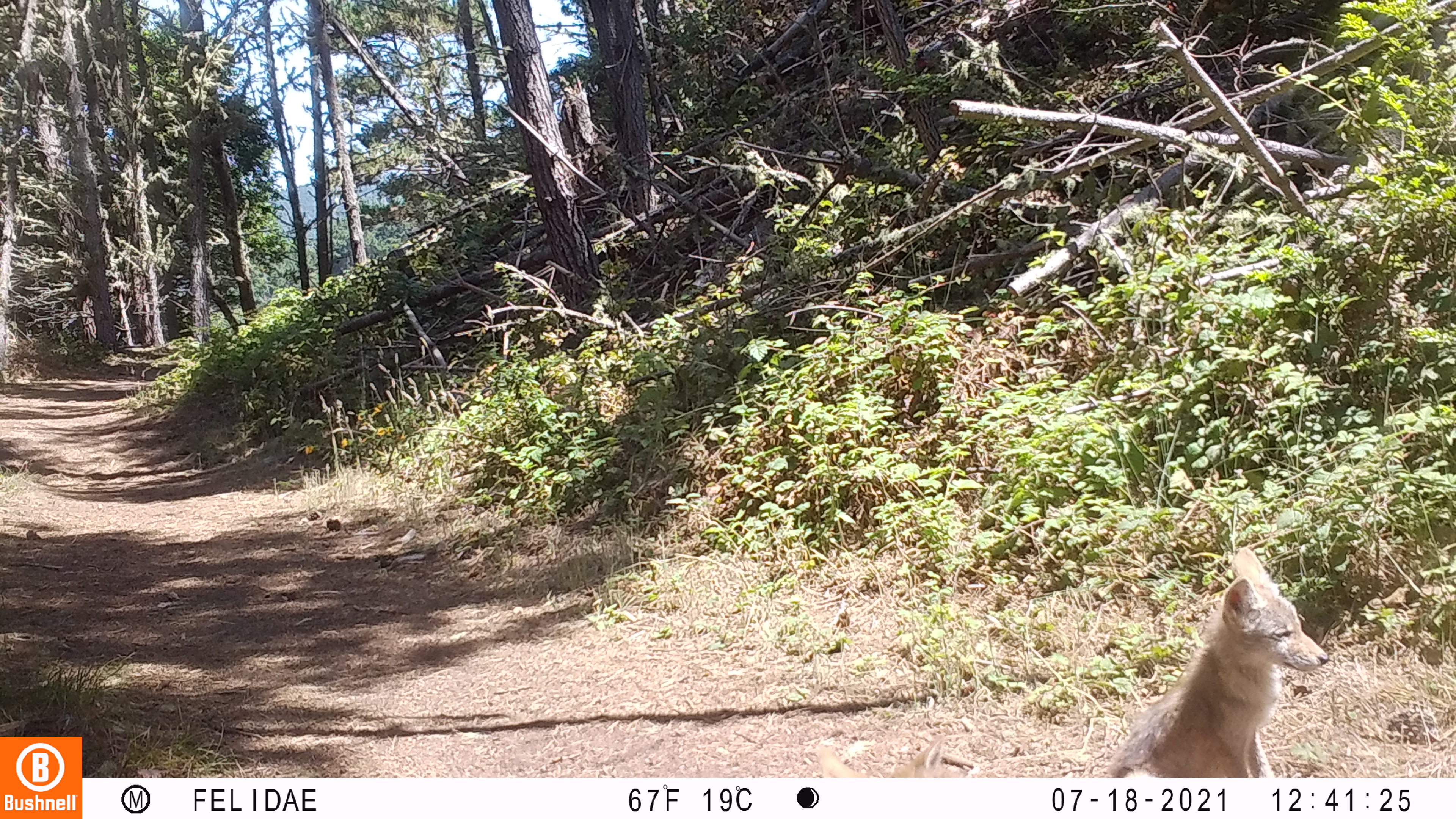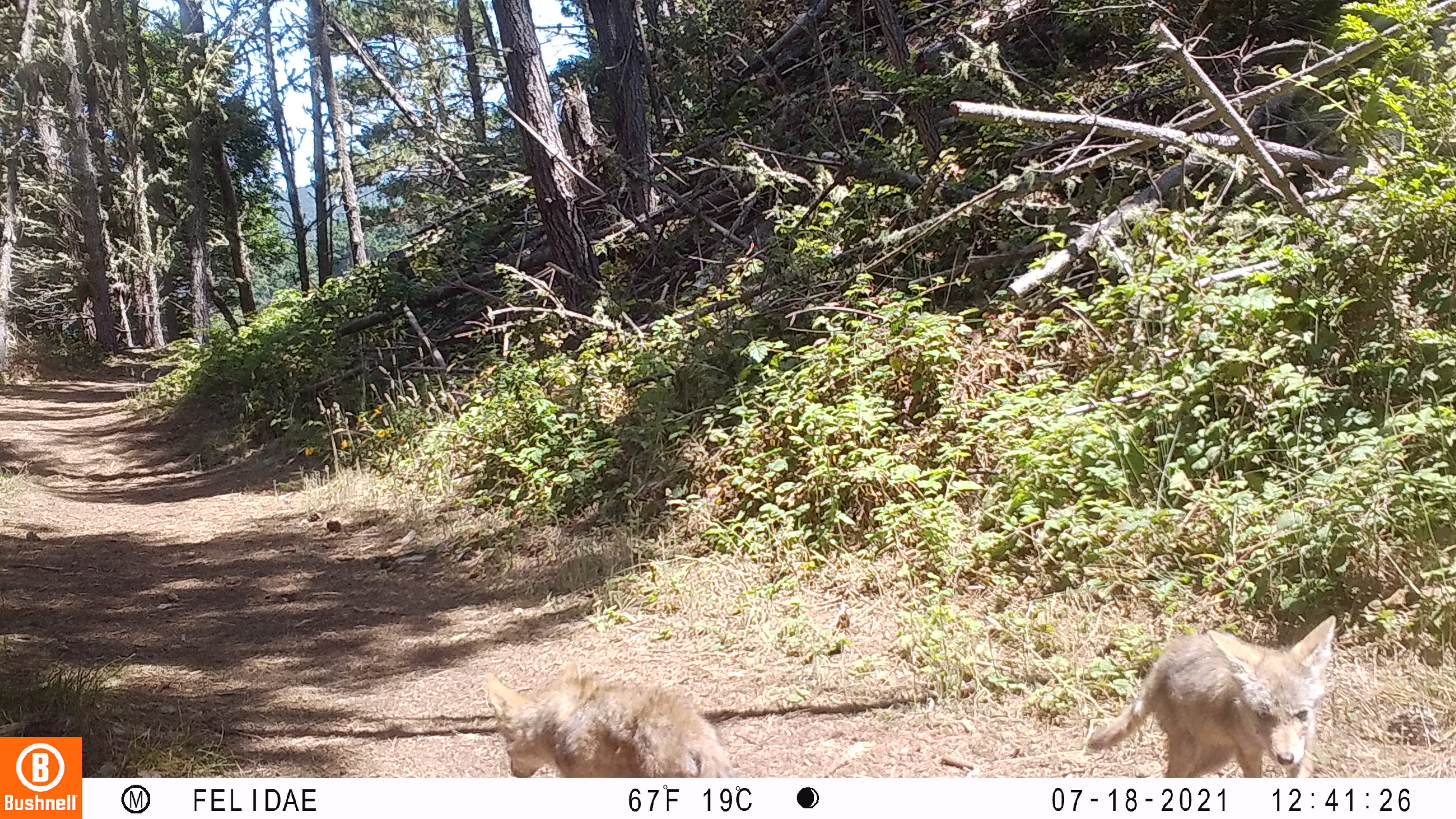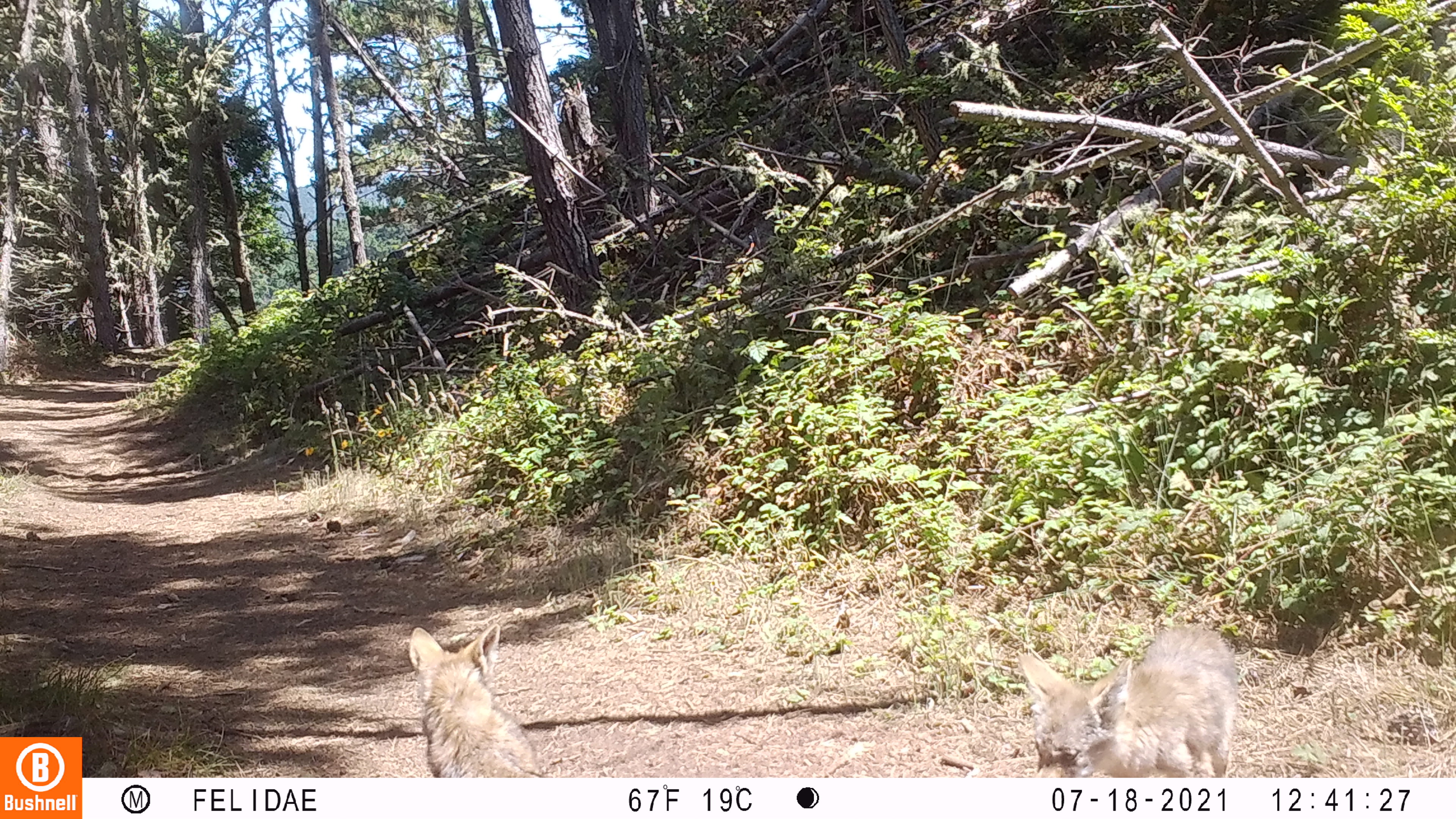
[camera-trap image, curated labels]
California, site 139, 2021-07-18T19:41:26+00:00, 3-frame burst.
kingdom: Animalia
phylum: Chordata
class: Mammalia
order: Carnivora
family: Canidae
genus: Canis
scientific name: Canis latrans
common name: coyote